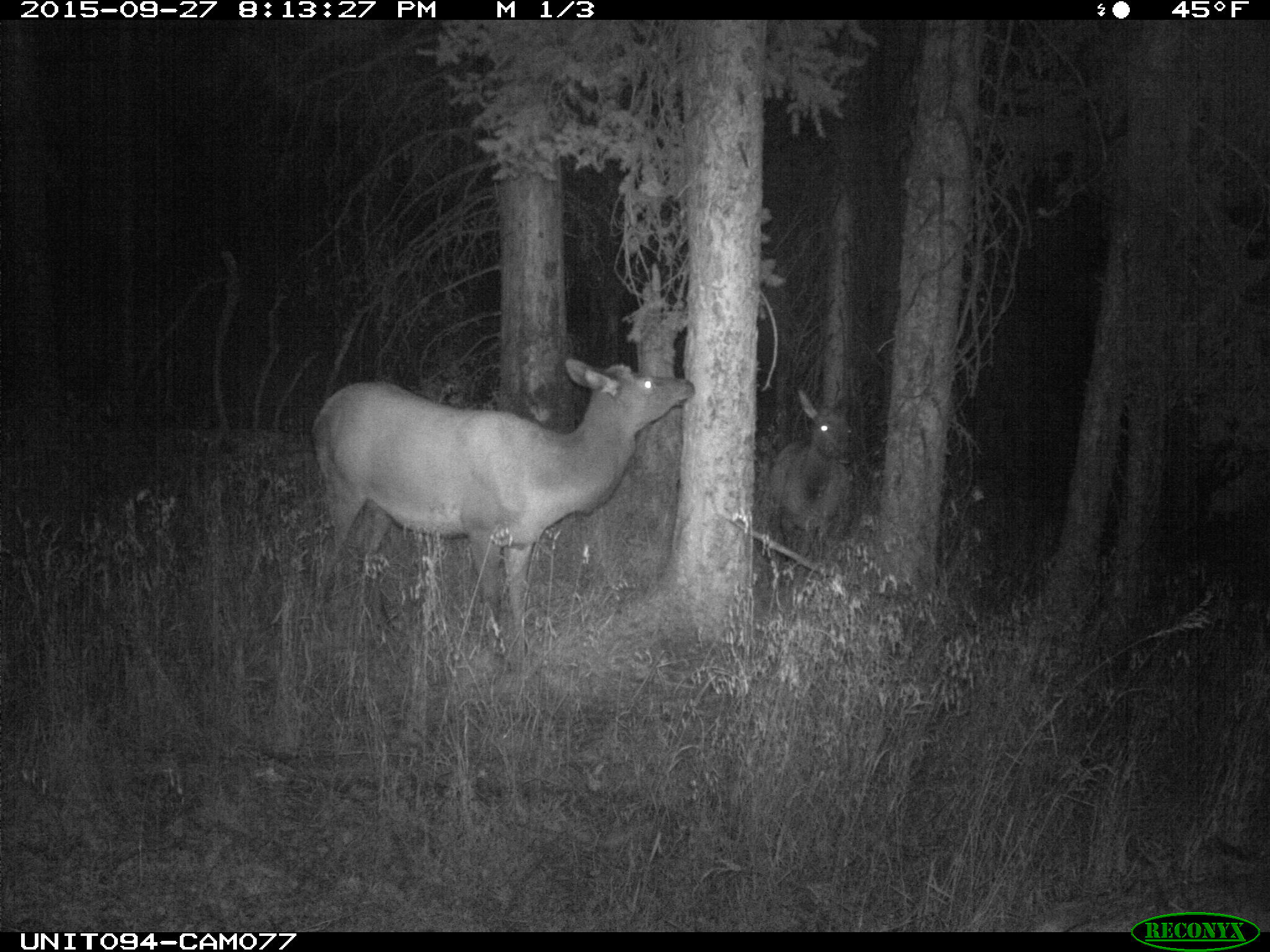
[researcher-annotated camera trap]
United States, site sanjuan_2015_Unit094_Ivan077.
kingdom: Animalia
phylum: Chordata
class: Mammalia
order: Artiodactyla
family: Cervidae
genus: Cervus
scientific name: Cervus elaphus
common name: red deer